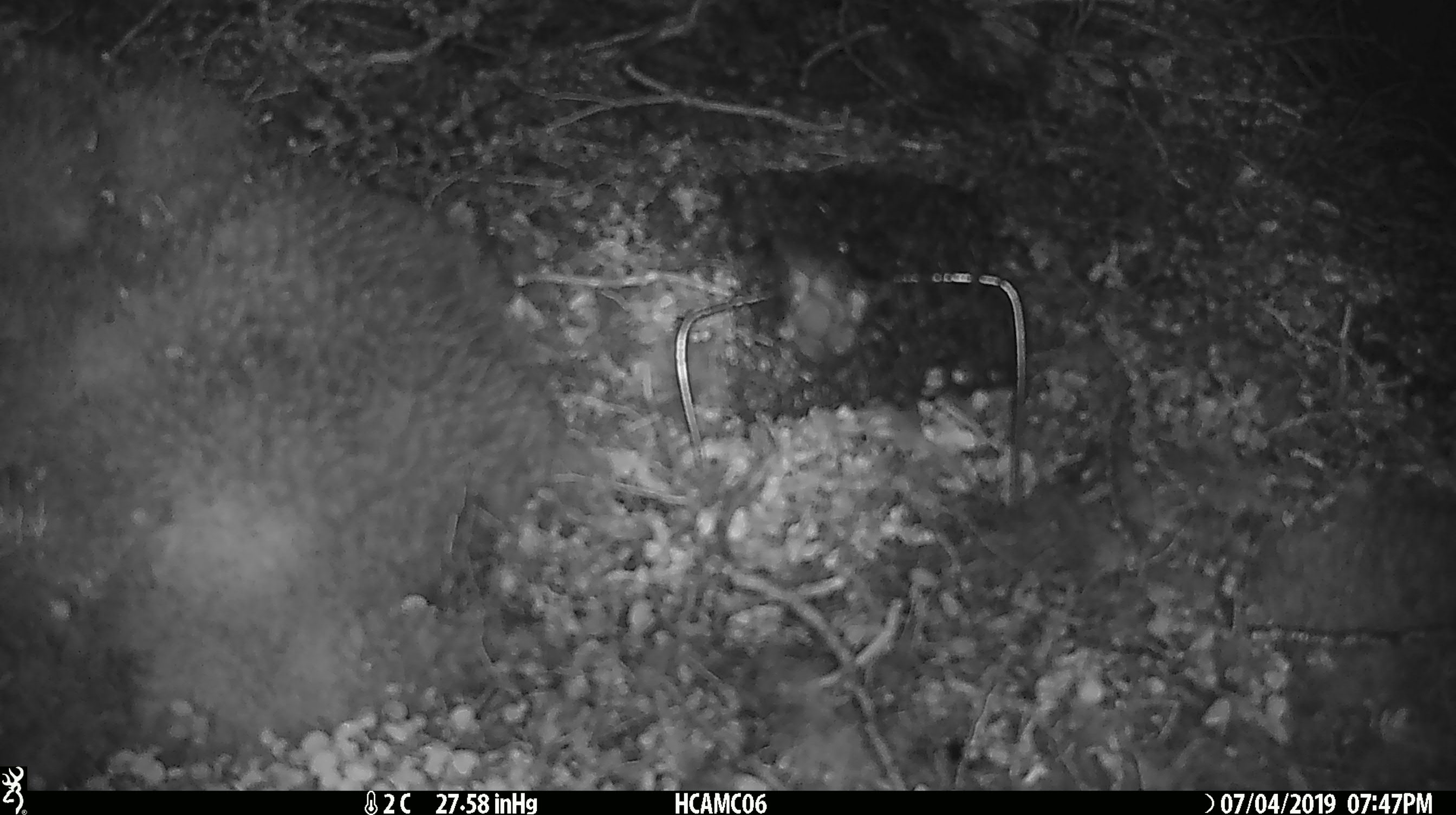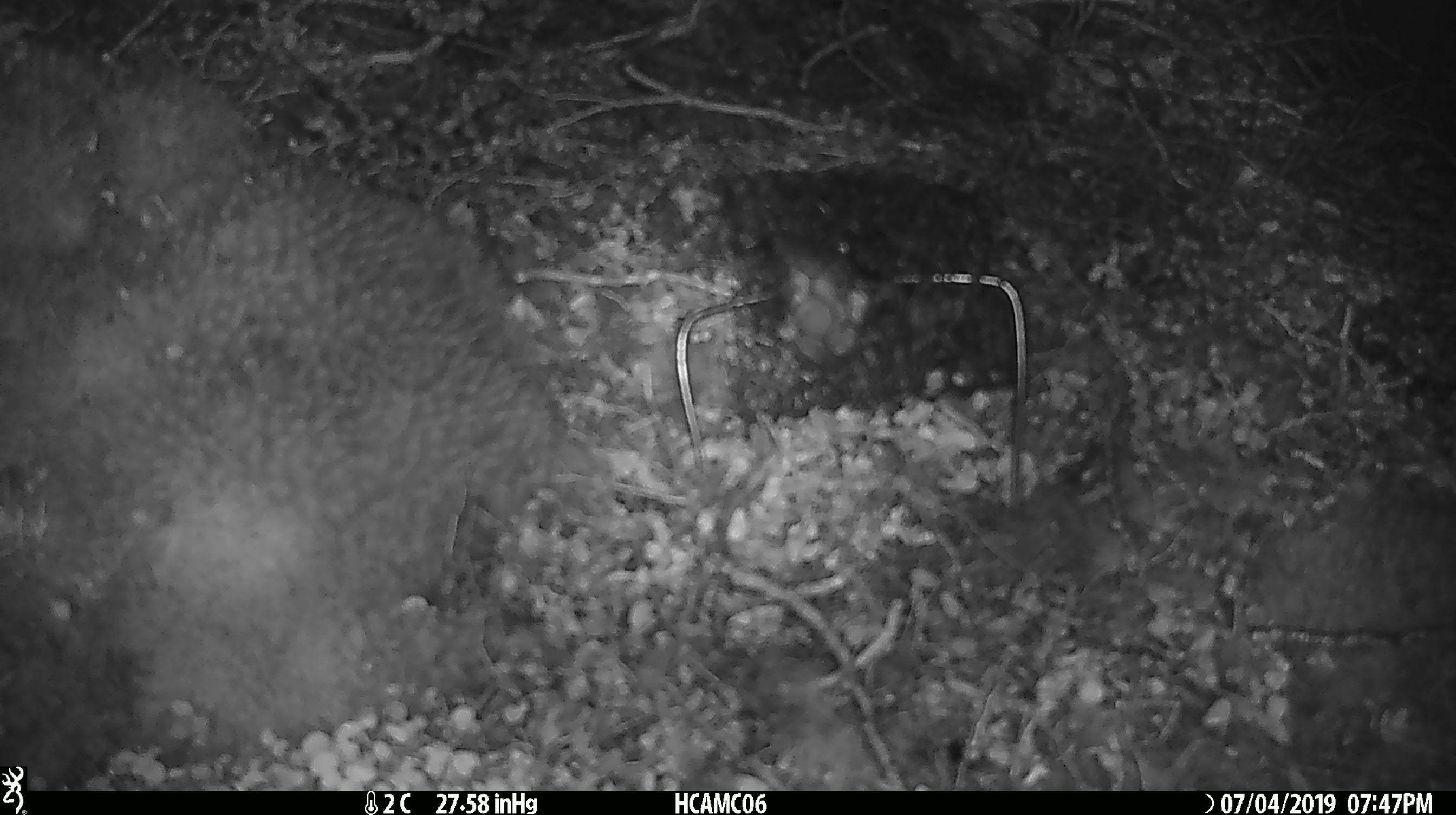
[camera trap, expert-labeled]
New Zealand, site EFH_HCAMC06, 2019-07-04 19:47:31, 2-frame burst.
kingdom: Animalia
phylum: Chordata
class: Mammalia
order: Rodentia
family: Muridae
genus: Mus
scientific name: Mus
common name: mouse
Mouse (Mus).